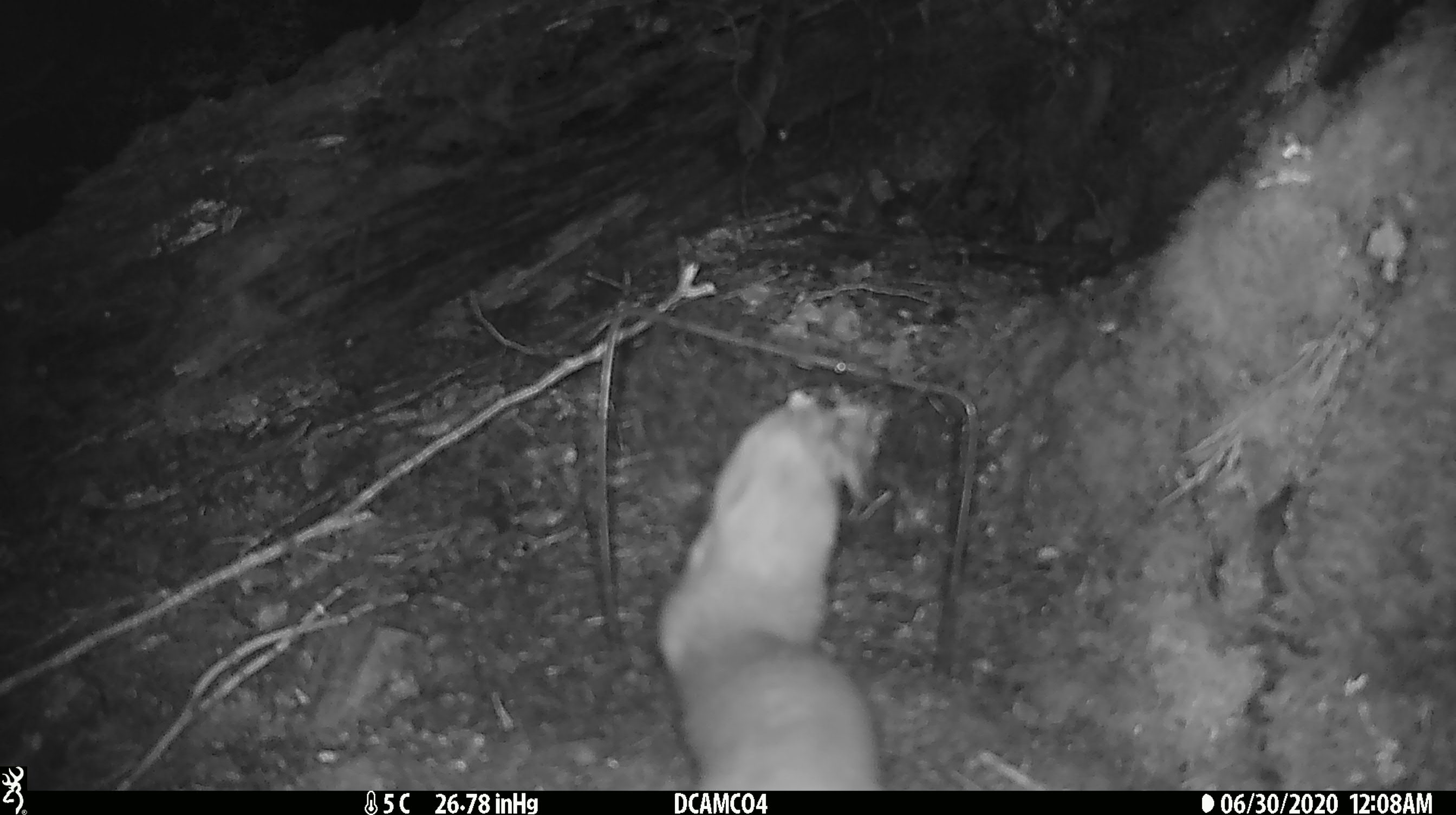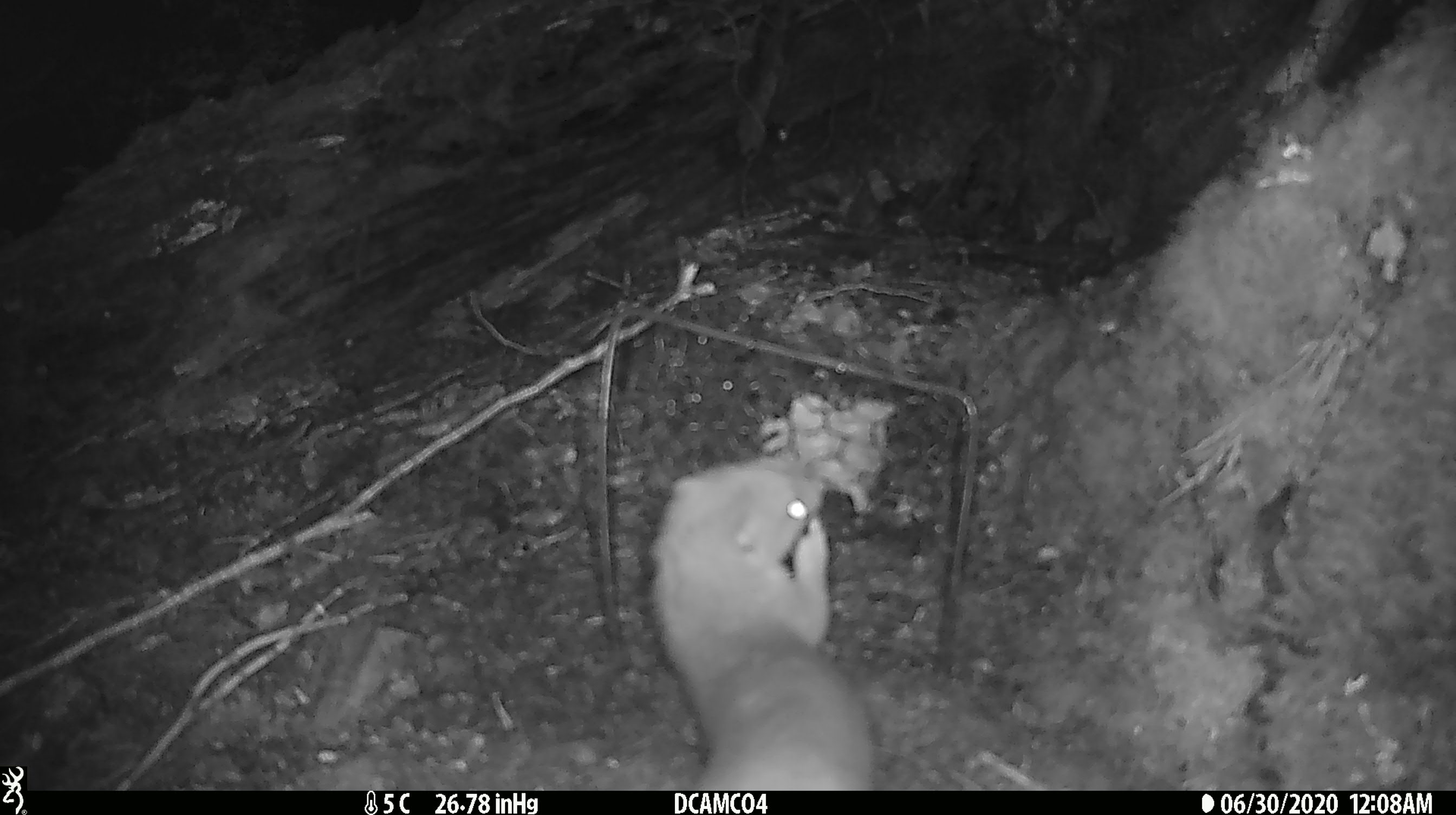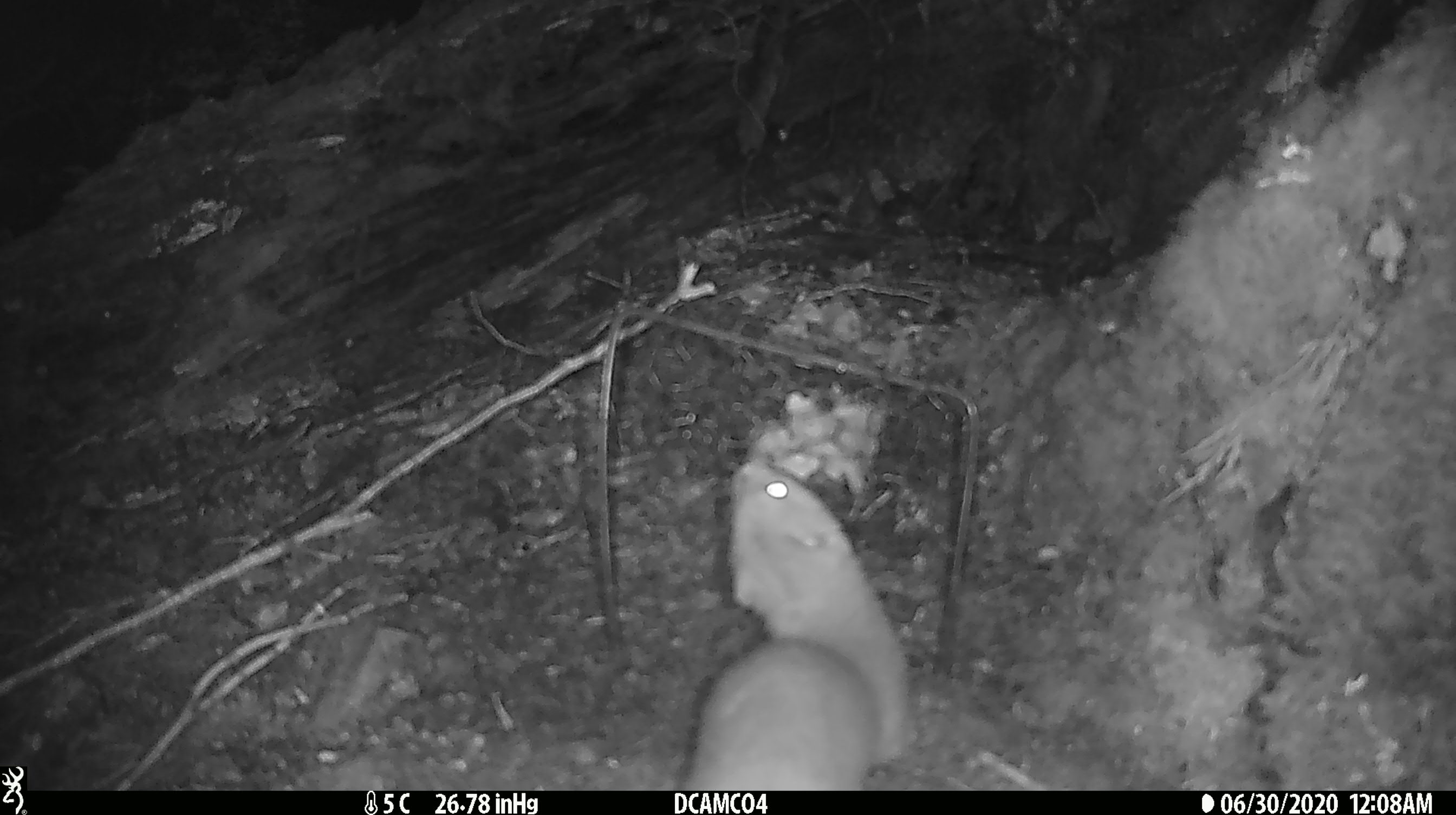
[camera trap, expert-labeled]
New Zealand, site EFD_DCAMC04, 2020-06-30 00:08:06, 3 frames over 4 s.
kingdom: Animalia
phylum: Chordata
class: Mammalia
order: Carnivora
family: Mustelidae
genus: Mustela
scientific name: Mustela erminea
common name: stoat